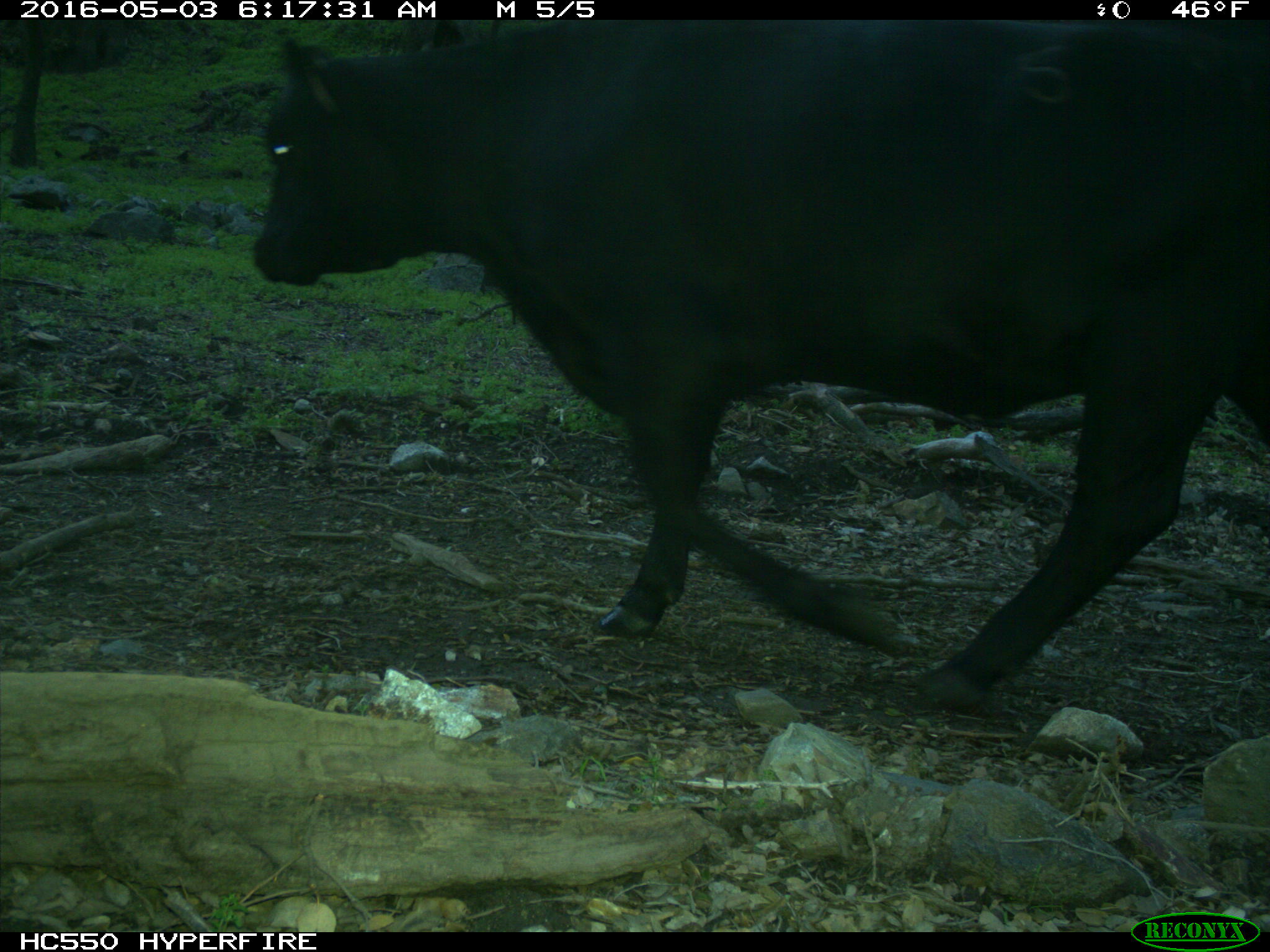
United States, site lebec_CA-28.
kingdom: Animalia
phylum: Chordata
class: Mammalia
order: Artiodactyla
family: Bovidae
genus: Bos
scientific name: Bos taurus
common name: domestic cow